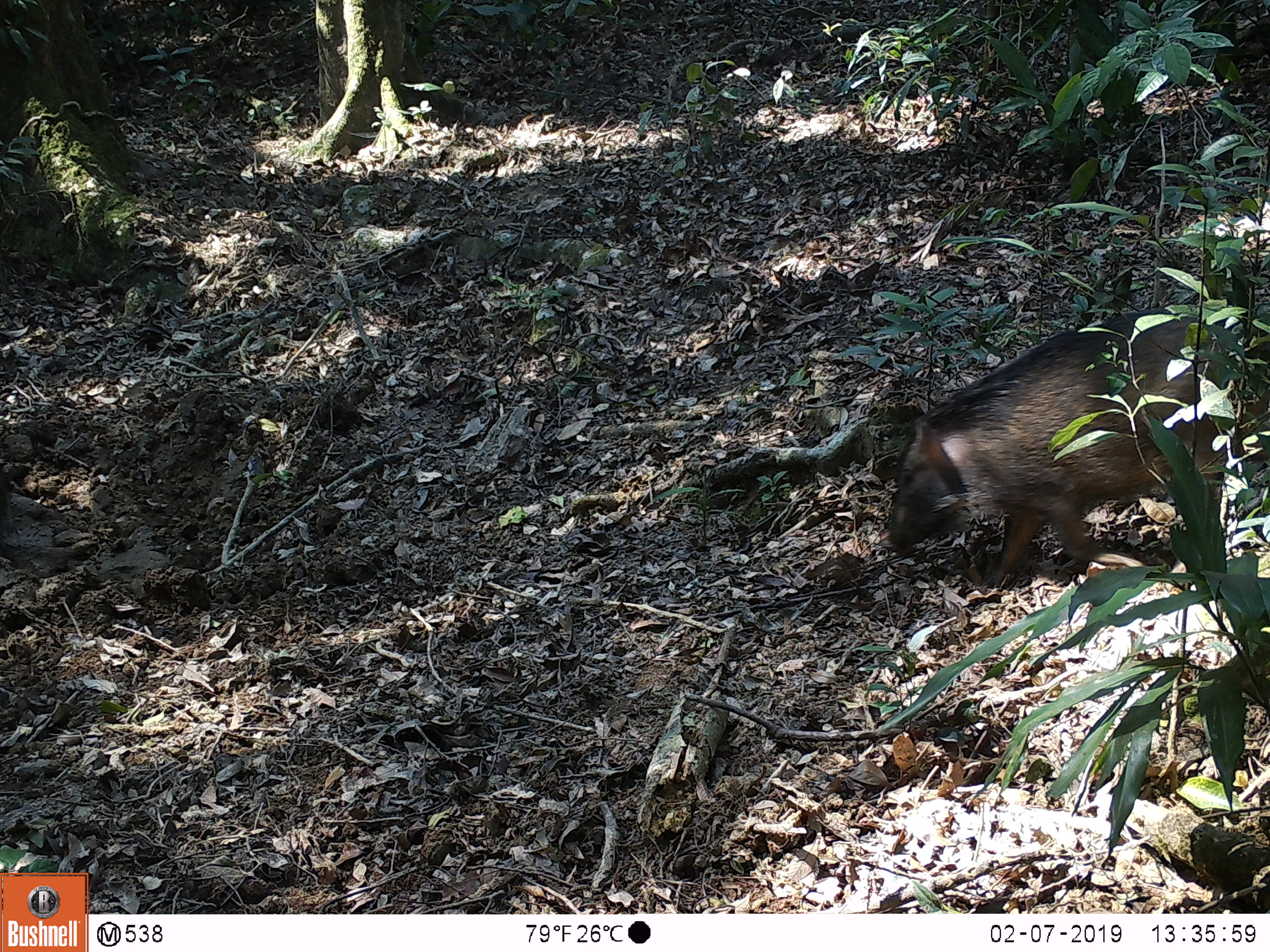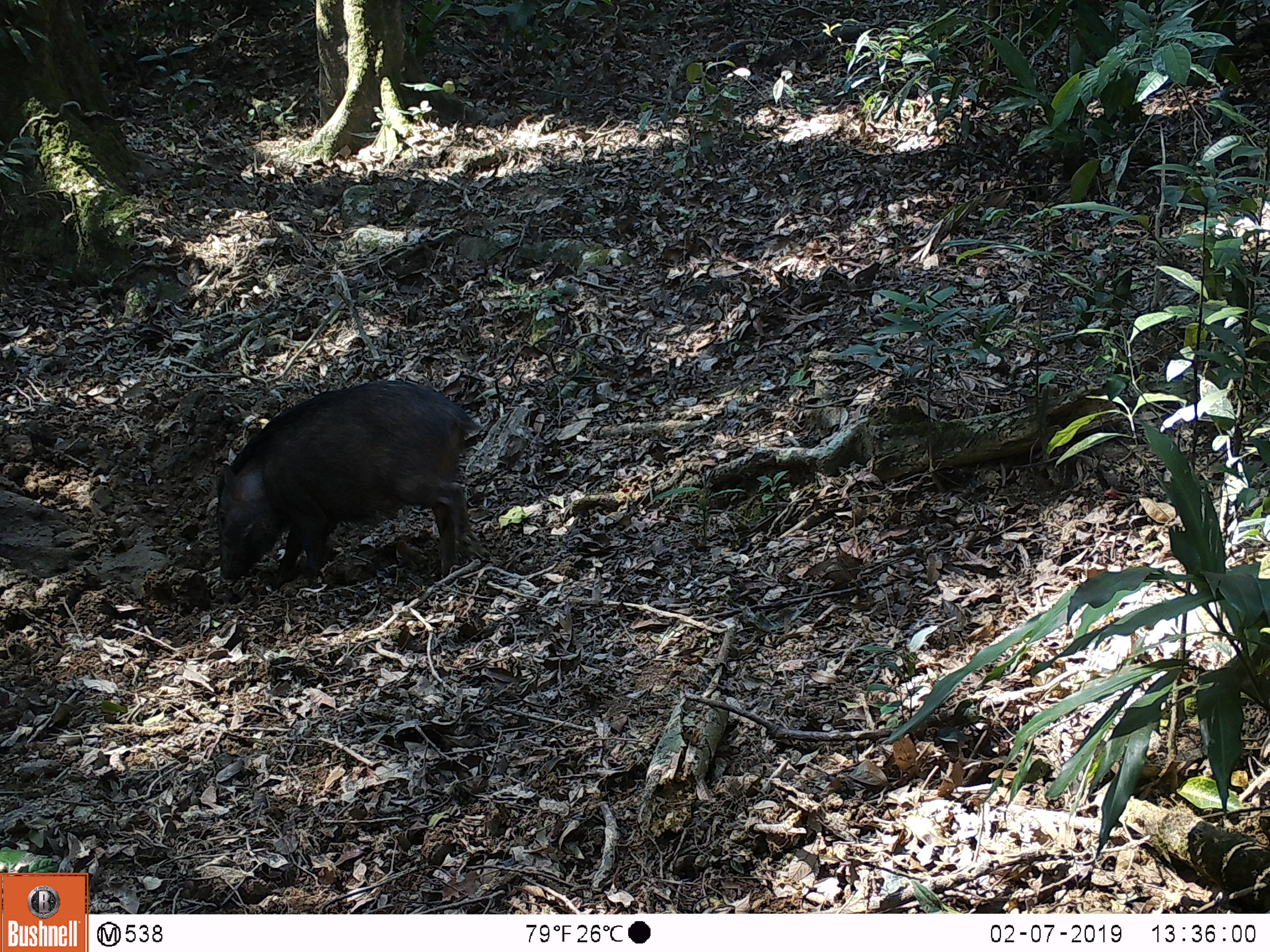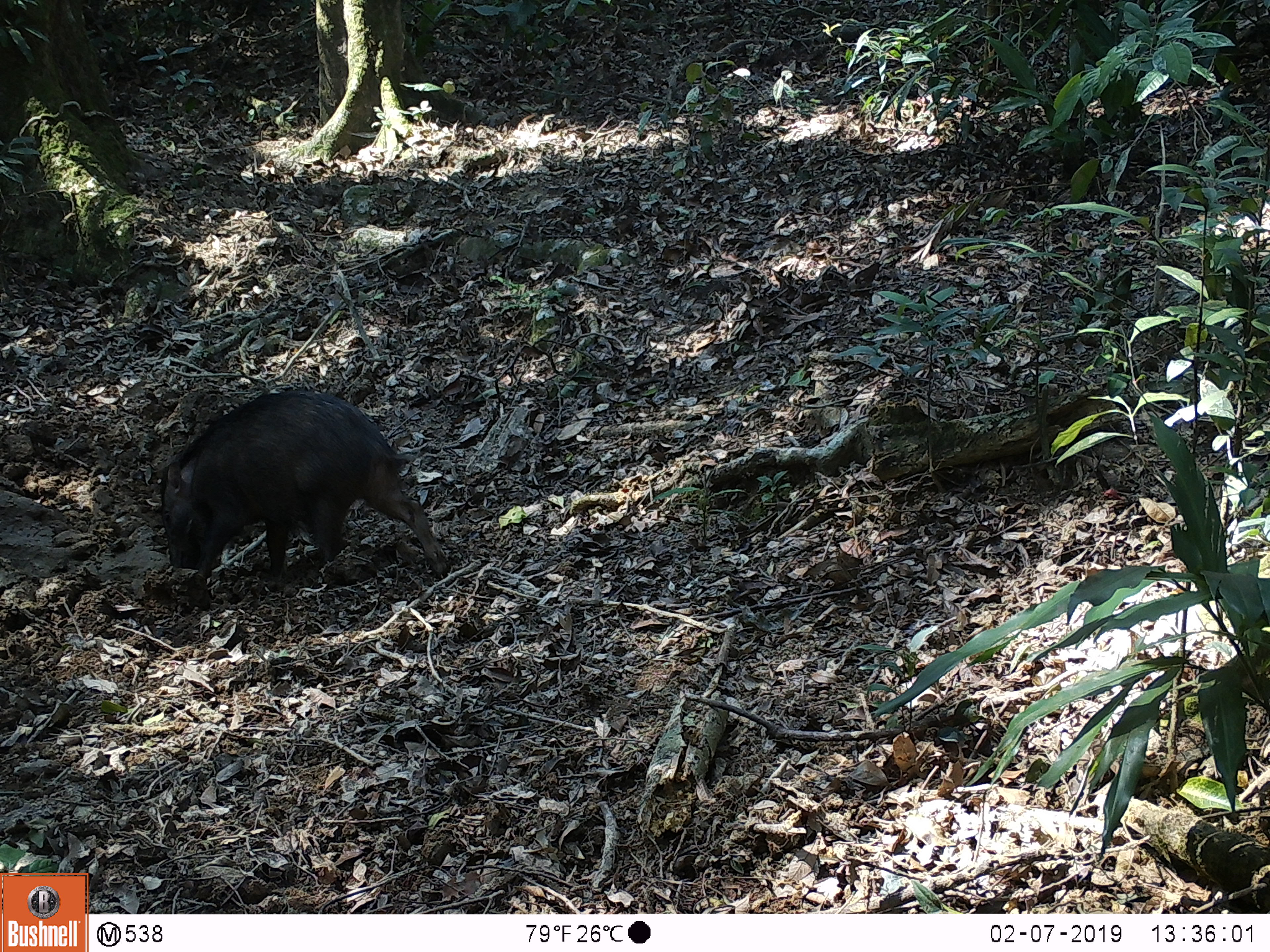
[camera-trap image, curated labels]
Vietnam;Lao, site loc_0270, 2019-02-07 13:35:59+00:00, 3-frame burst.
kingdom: Animalia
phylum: Chordata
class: Mammalia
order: Artiodactyla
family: Suidae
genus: Sus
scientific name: Sus scrofa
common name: eurasian wild pig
Eurasian wild pig (Sus scrofa). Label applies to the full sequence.